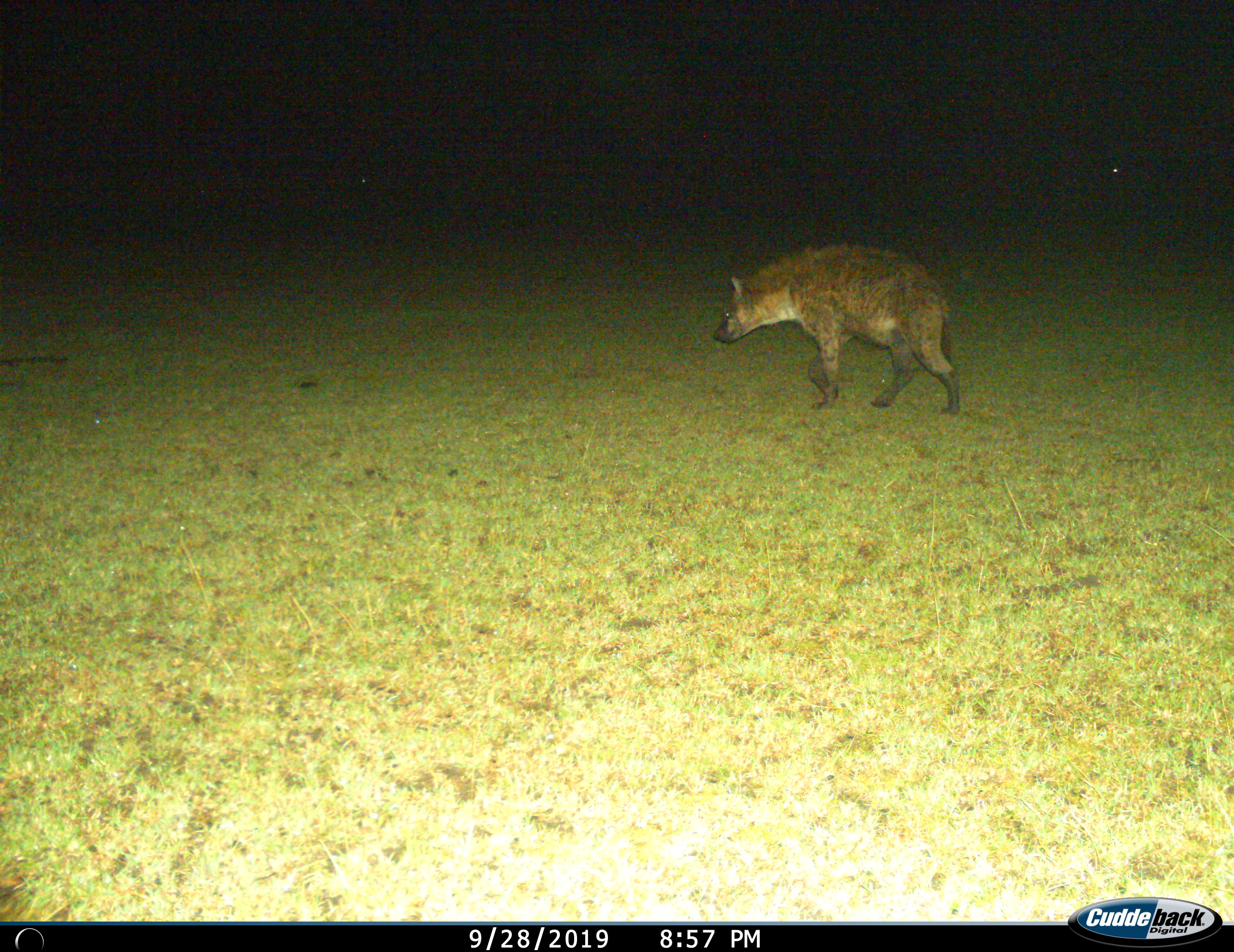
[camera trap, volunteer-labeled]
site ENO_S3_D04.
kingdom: Animalia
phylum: Chordata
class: Mammalia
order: Carnivora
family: Hyaenidae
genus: Crocuta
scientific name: Crocuta crocuta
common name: spotted hyena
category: hyenaspotted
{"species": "hyenaspotted (spotted hyena) (Crocuta crocuta)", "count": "1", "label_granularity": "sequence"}